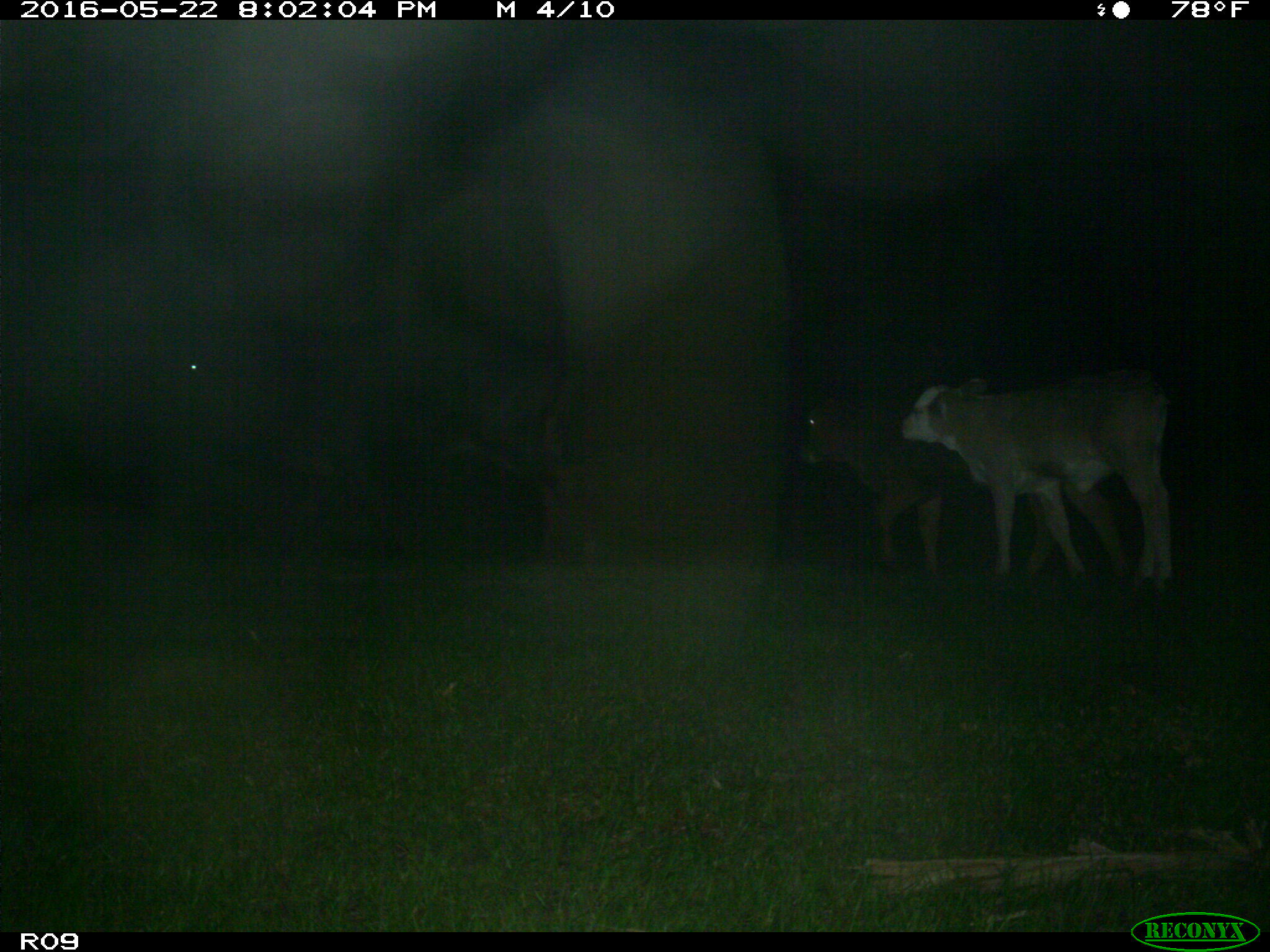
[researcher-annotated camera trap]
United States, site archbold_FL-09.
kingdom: Animalia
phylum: Chordata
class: Mammalia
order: Artiodactyla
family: Bovidae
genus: Bos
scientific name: Bos taurus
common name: domestic cow